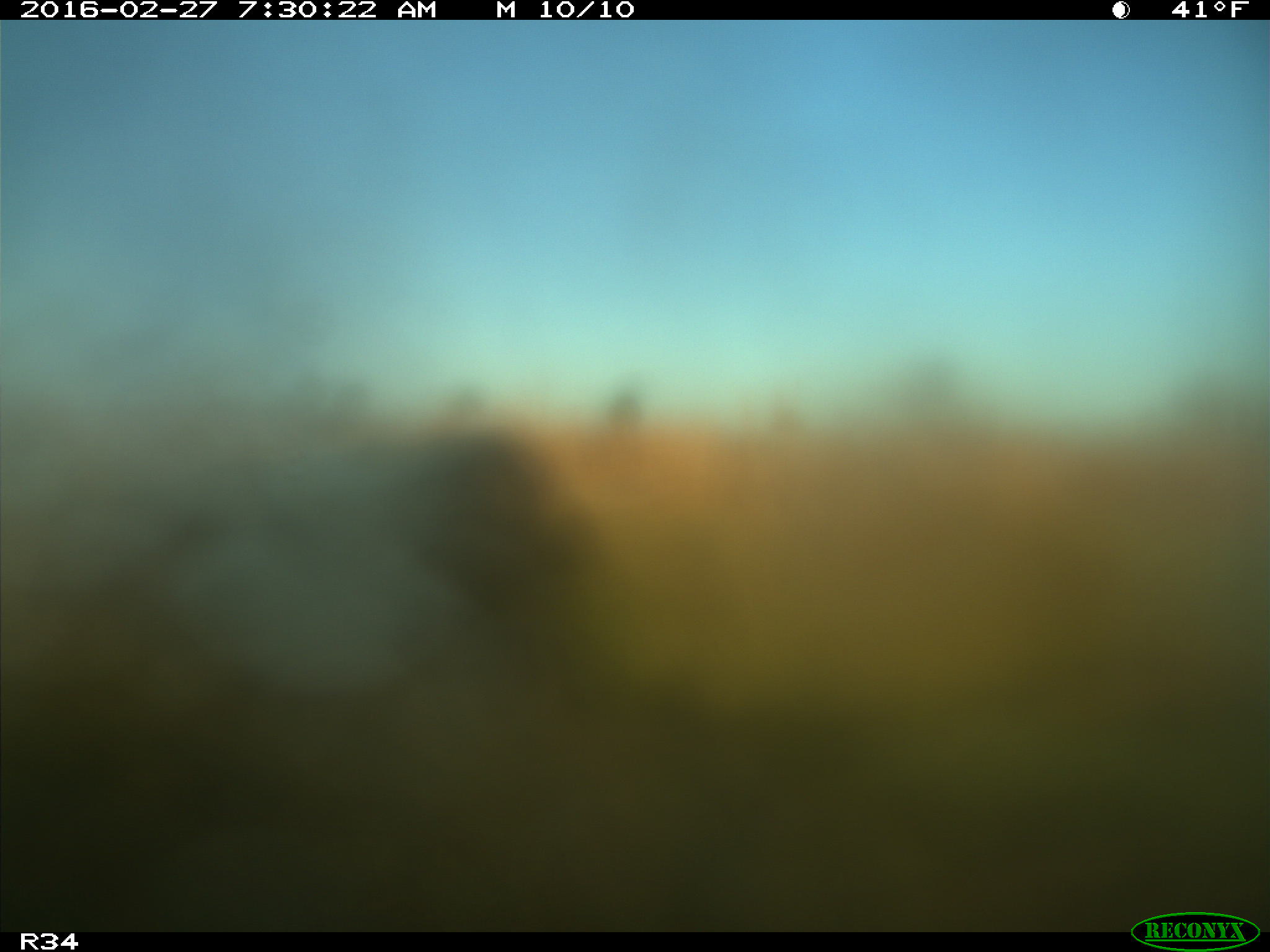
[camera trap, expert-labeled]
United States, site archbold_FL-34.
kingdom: Animalia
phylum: Chordata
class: Mammalia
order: Artiodactyla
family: Bovidae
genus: Bos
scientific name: Bos taurus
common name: domestic cow